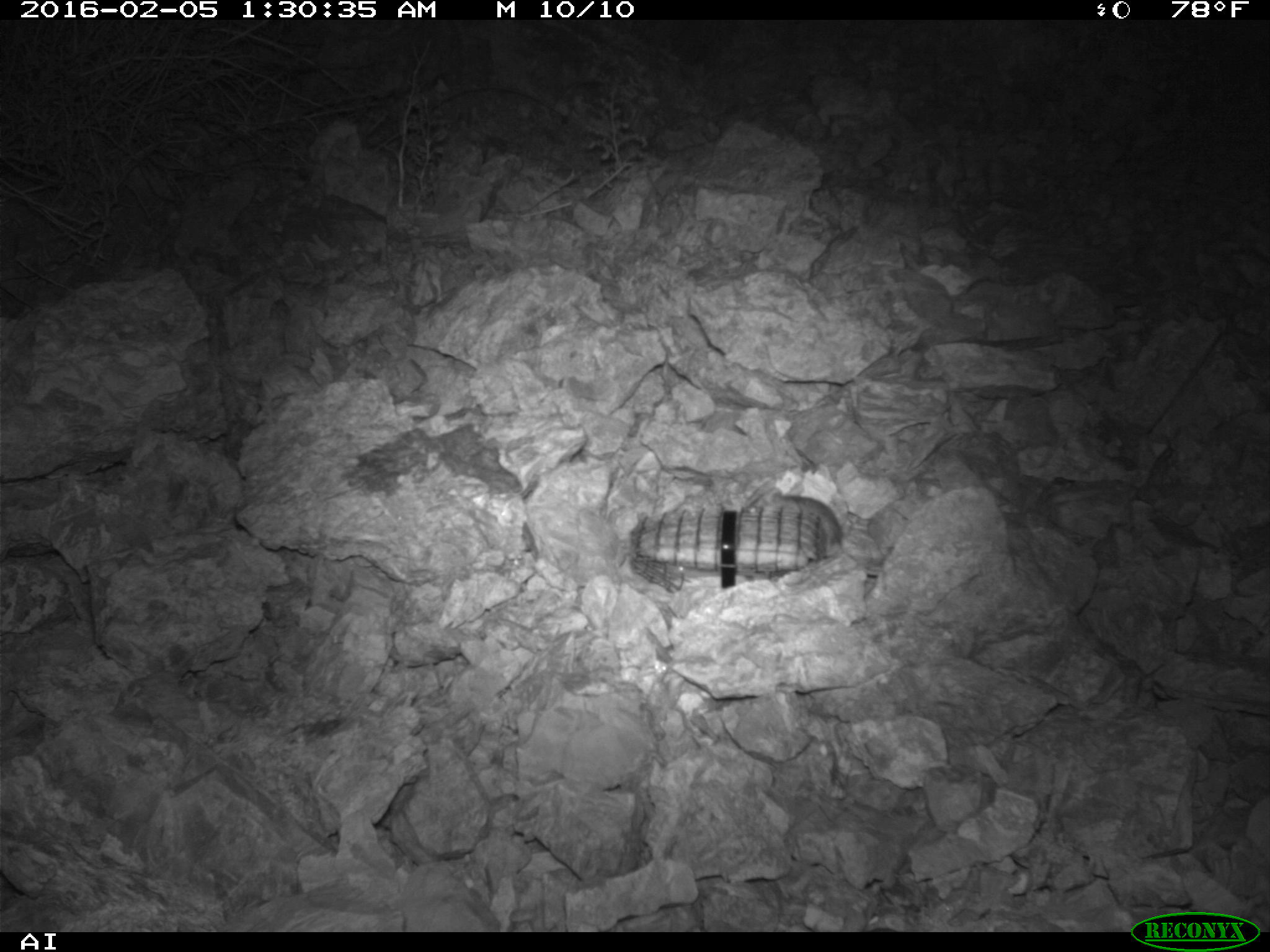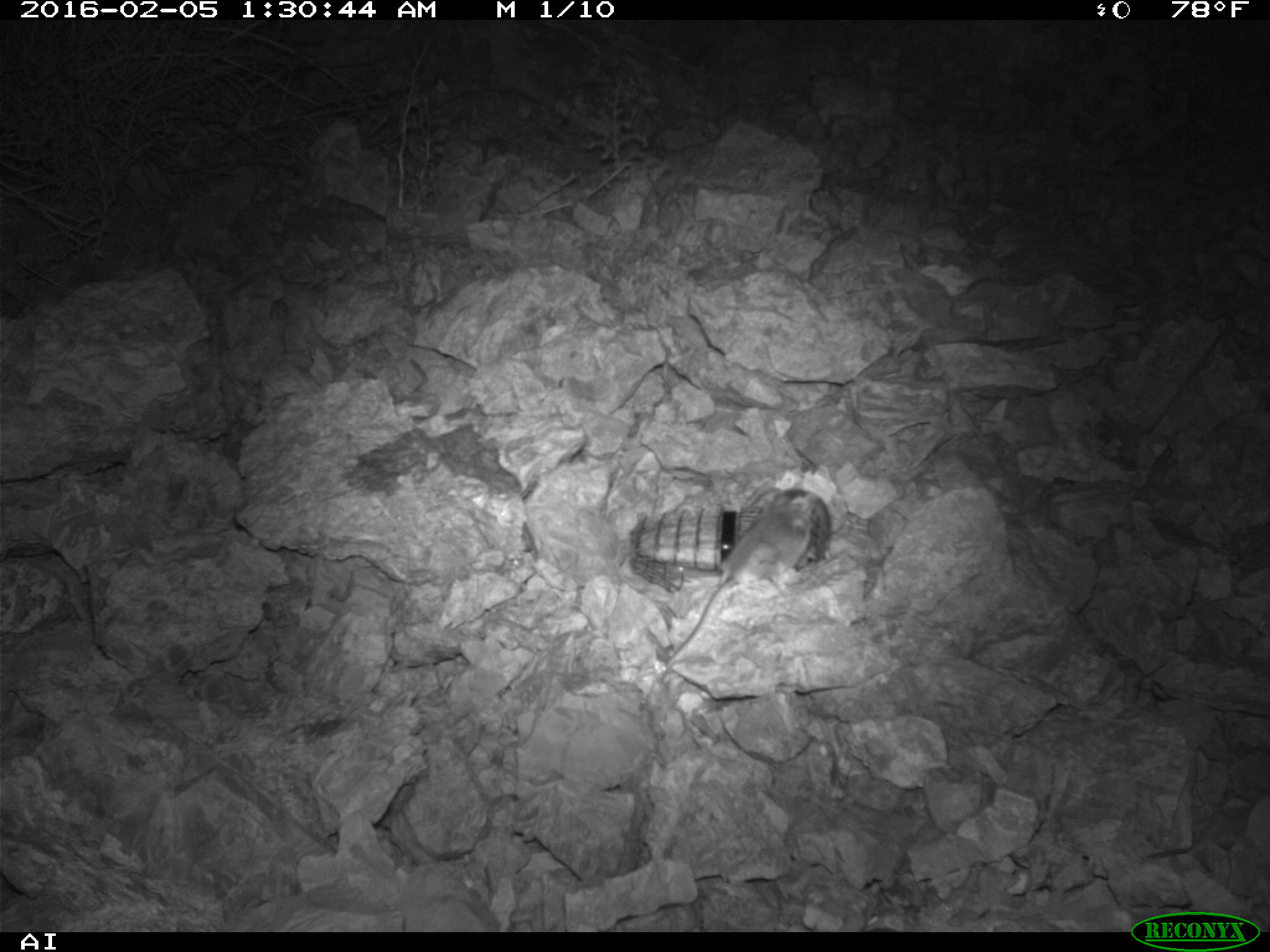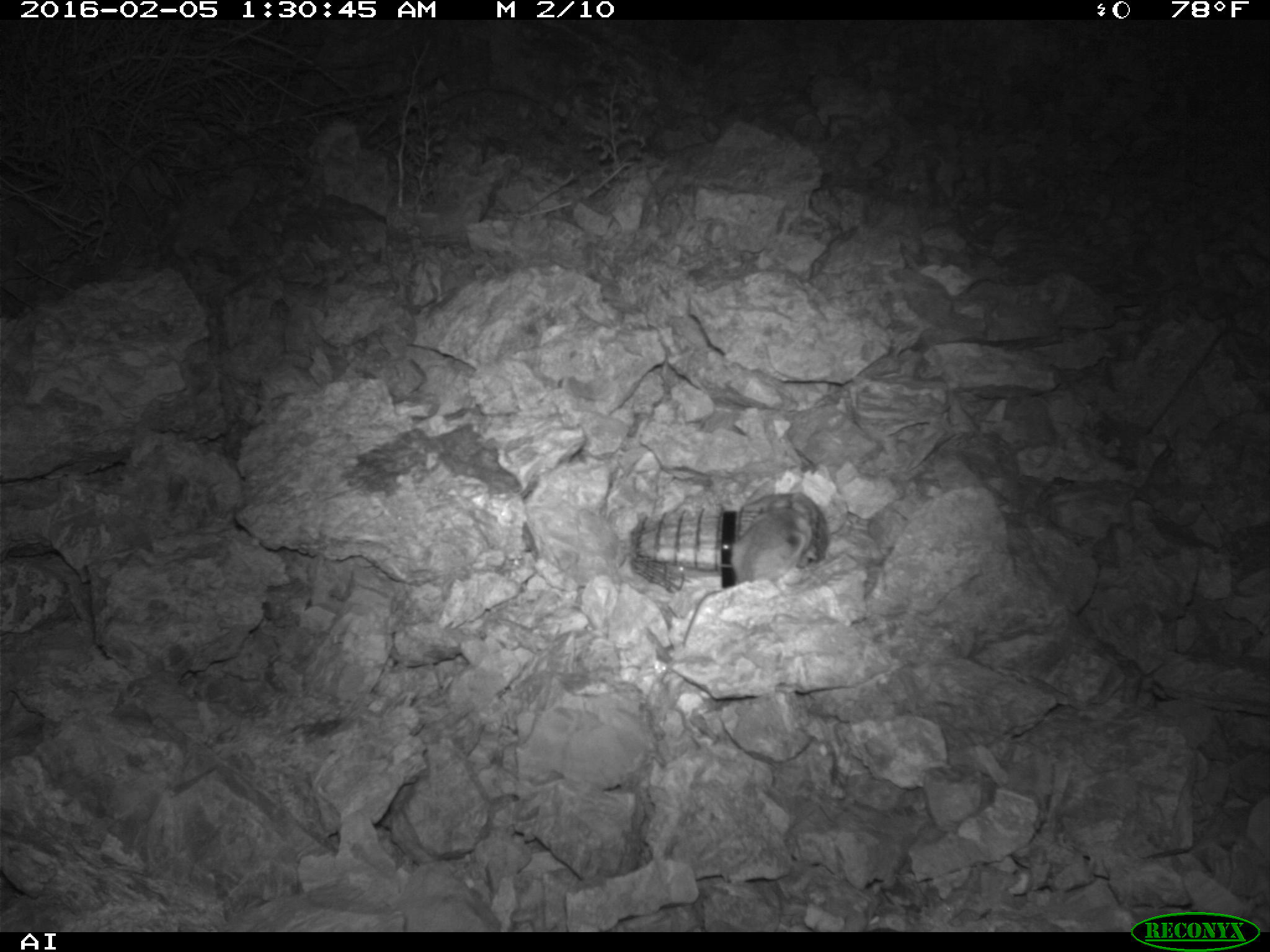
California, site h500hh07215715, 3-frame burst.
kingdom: Animalia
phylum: Chordata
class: Mammalia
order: Rodentia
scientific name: Rodentia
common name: rodent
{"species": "rodent (Rodentia)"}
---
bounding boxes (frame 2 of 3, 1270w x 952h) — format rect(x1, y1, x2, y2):
rodent: rect(664, 491, 817, 666)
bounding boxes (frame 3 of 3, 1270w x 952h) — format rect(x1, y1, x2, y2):
rodent: rect(730, 508, 812, 582)